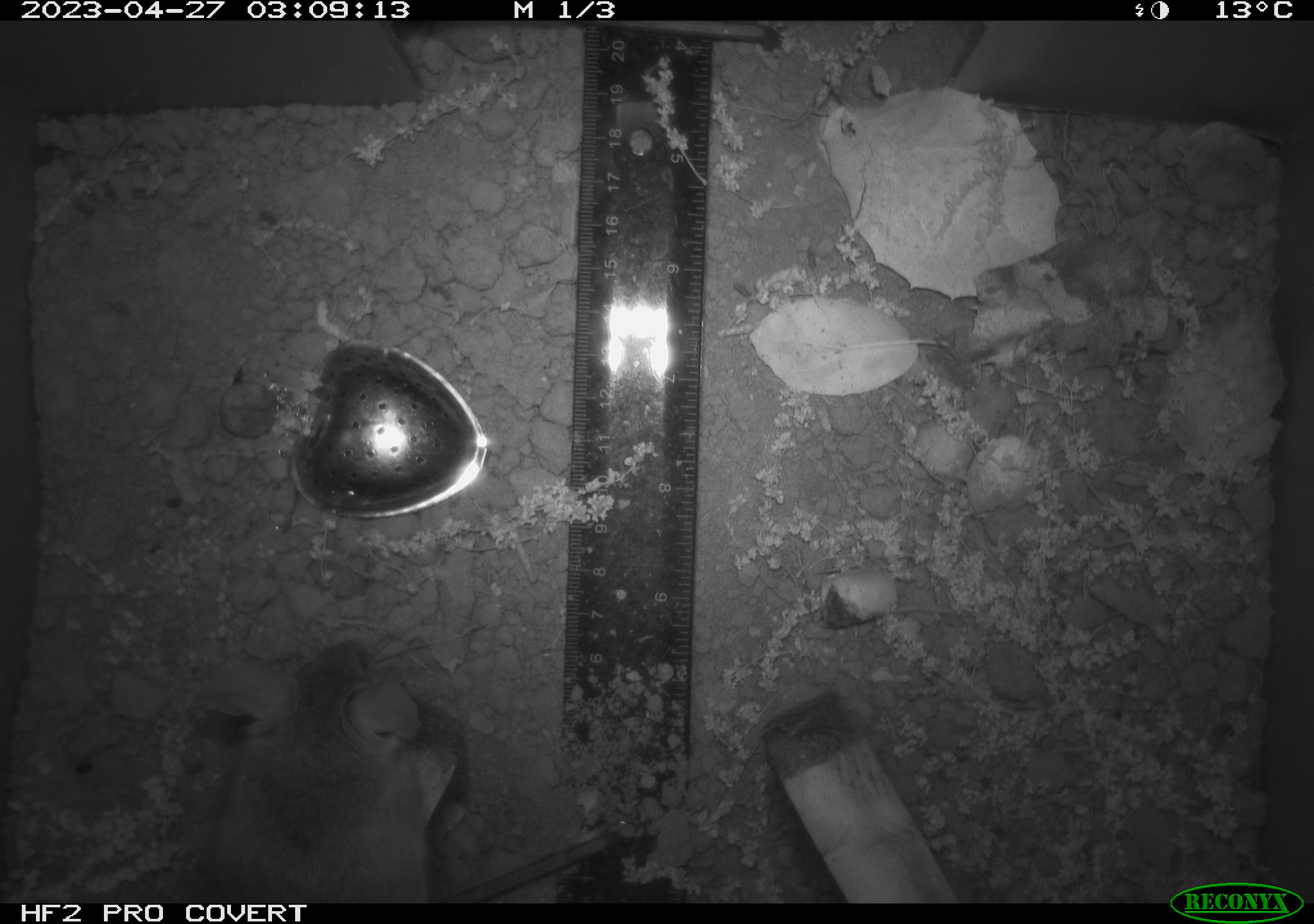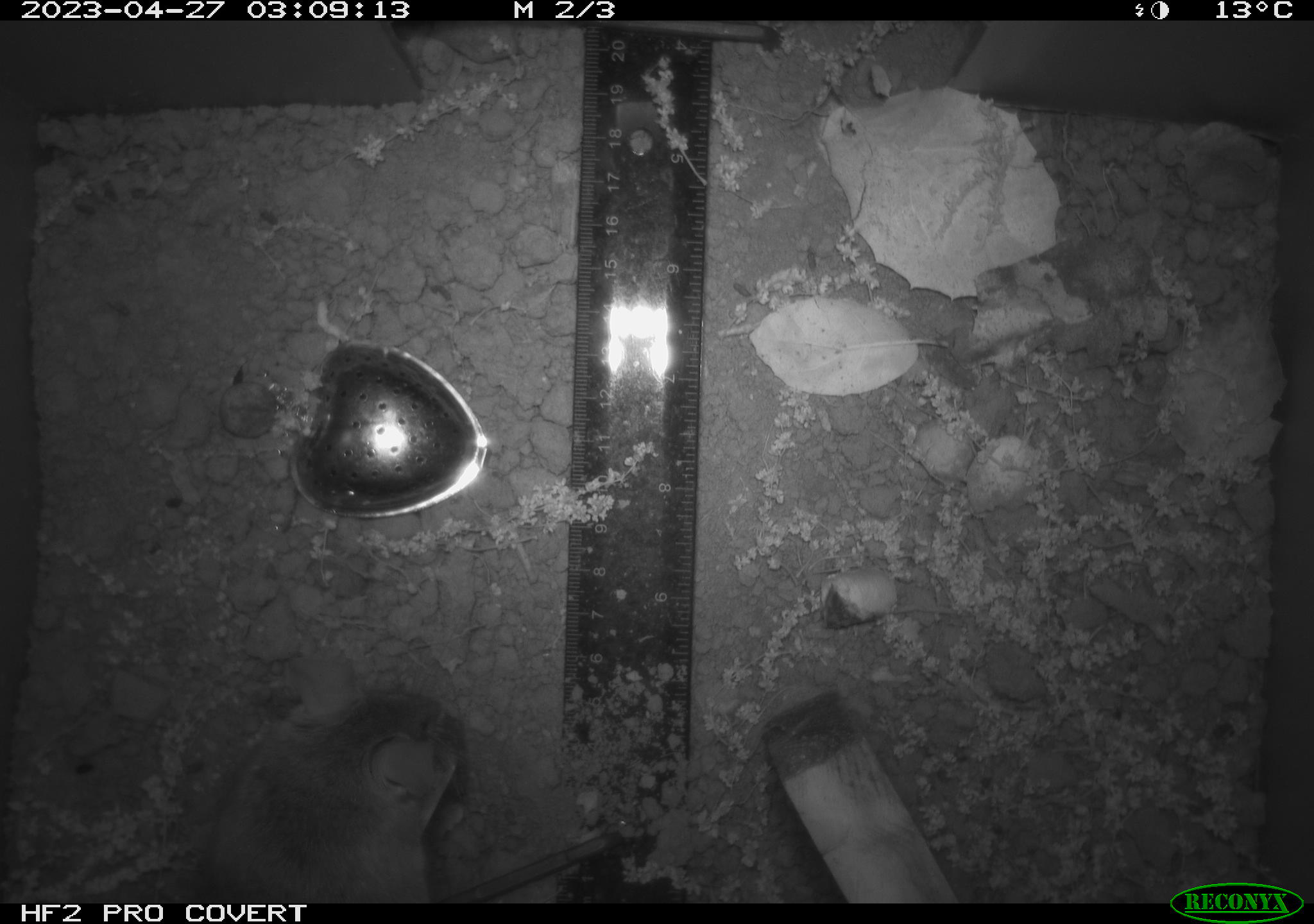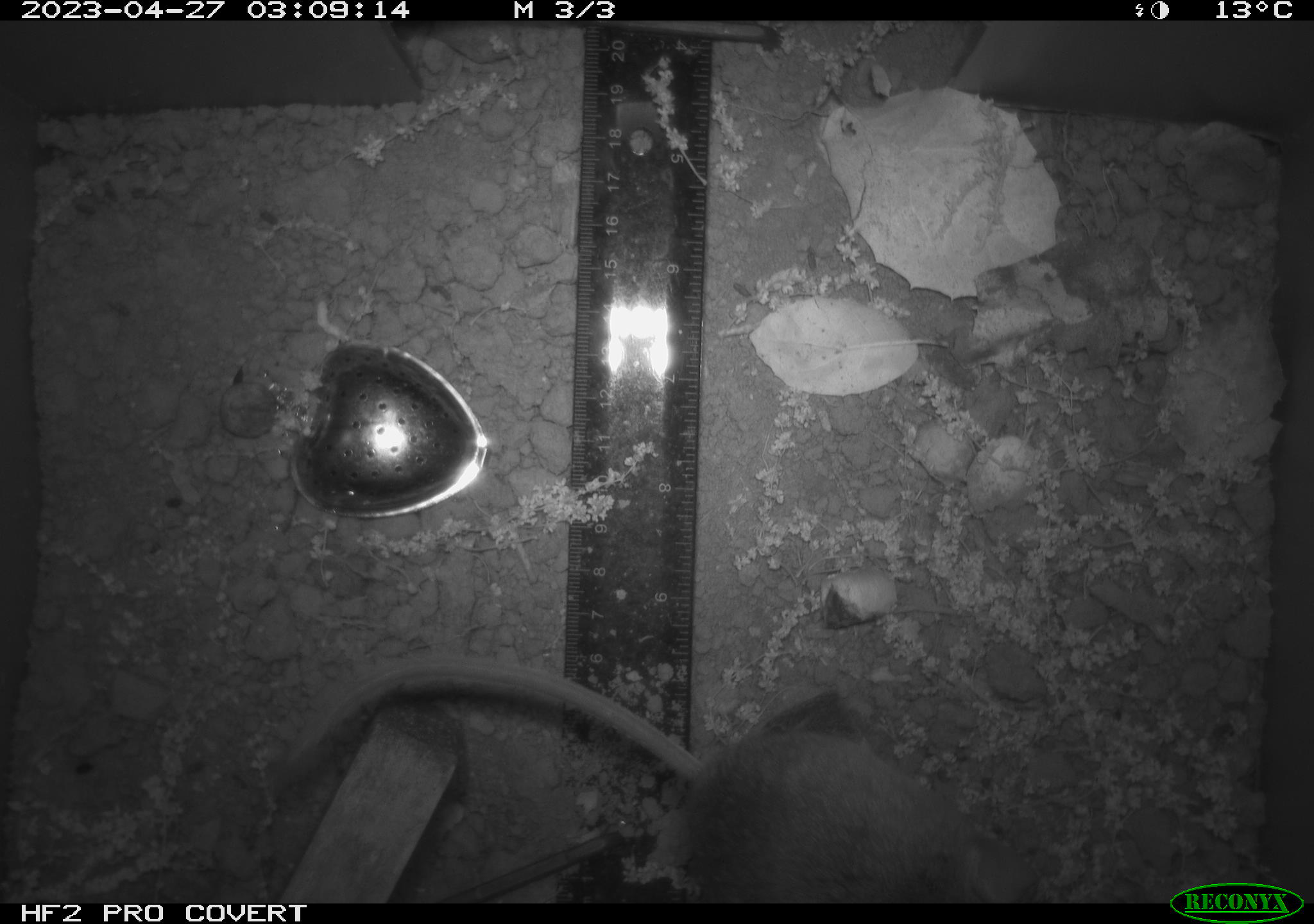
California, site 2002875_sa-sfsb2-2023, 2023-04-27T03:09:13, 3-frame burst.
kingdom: Animalia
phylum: Chordata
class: Mammalia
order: Rodentia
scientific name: Rodentia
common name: mouse species